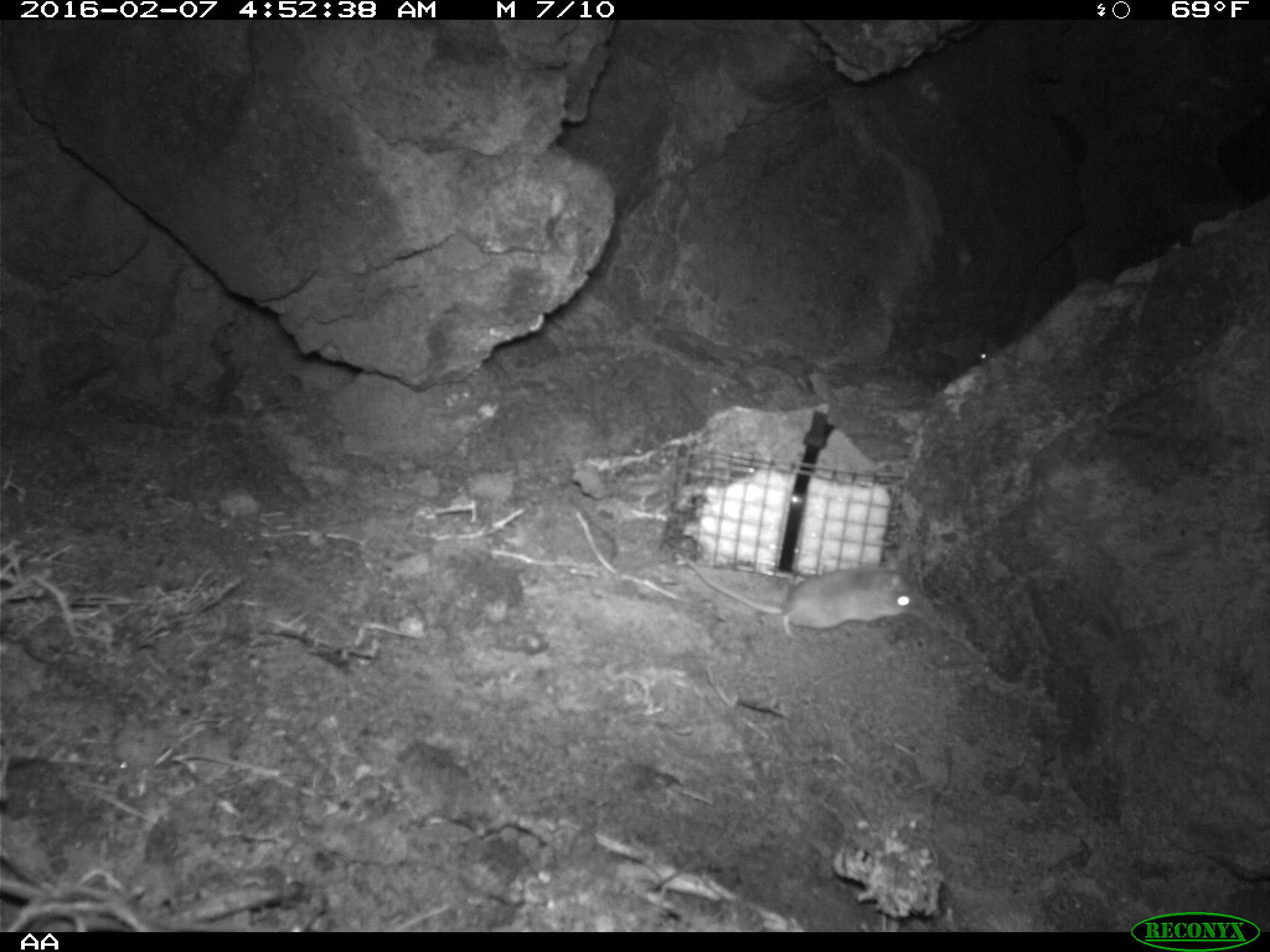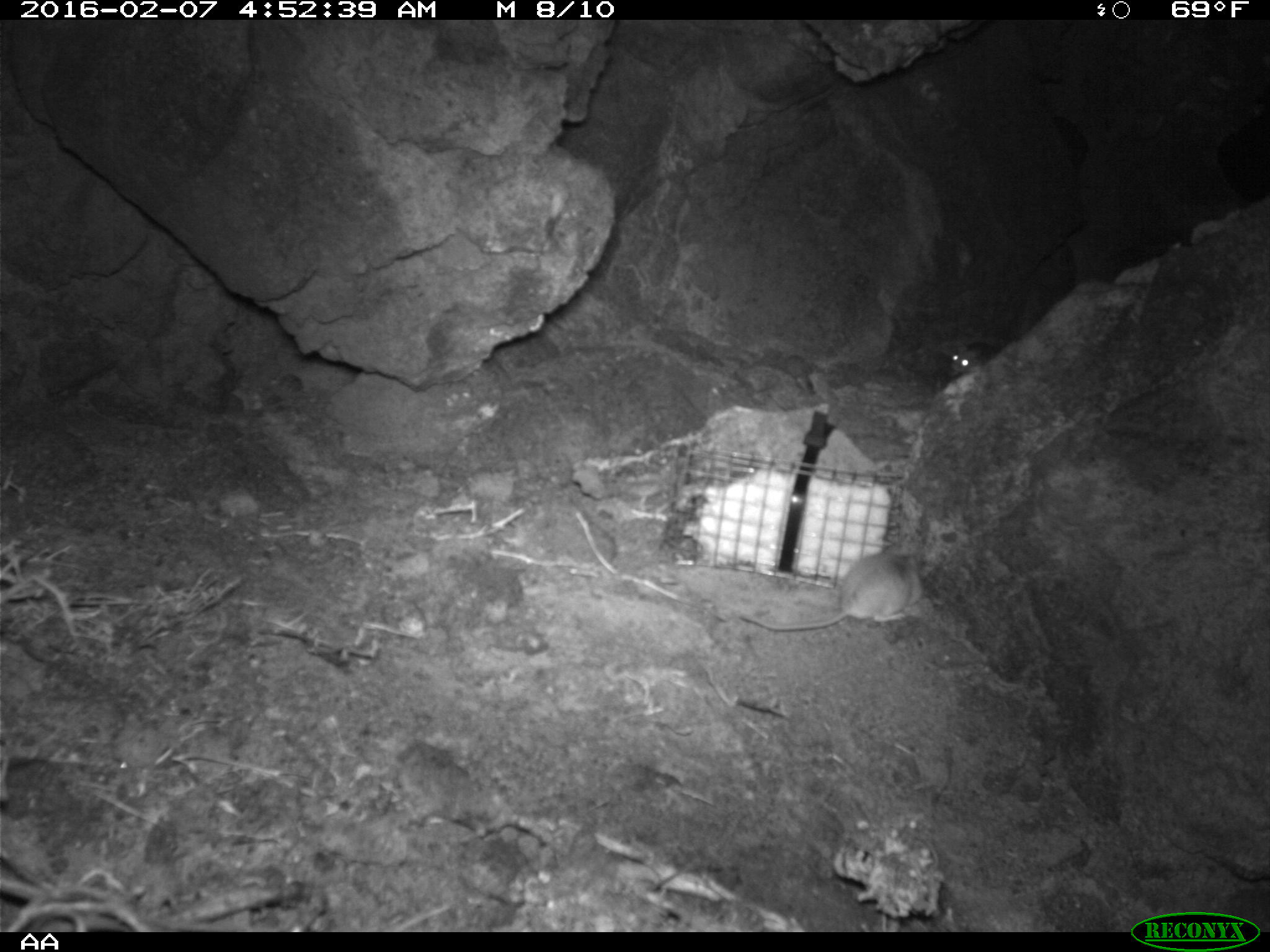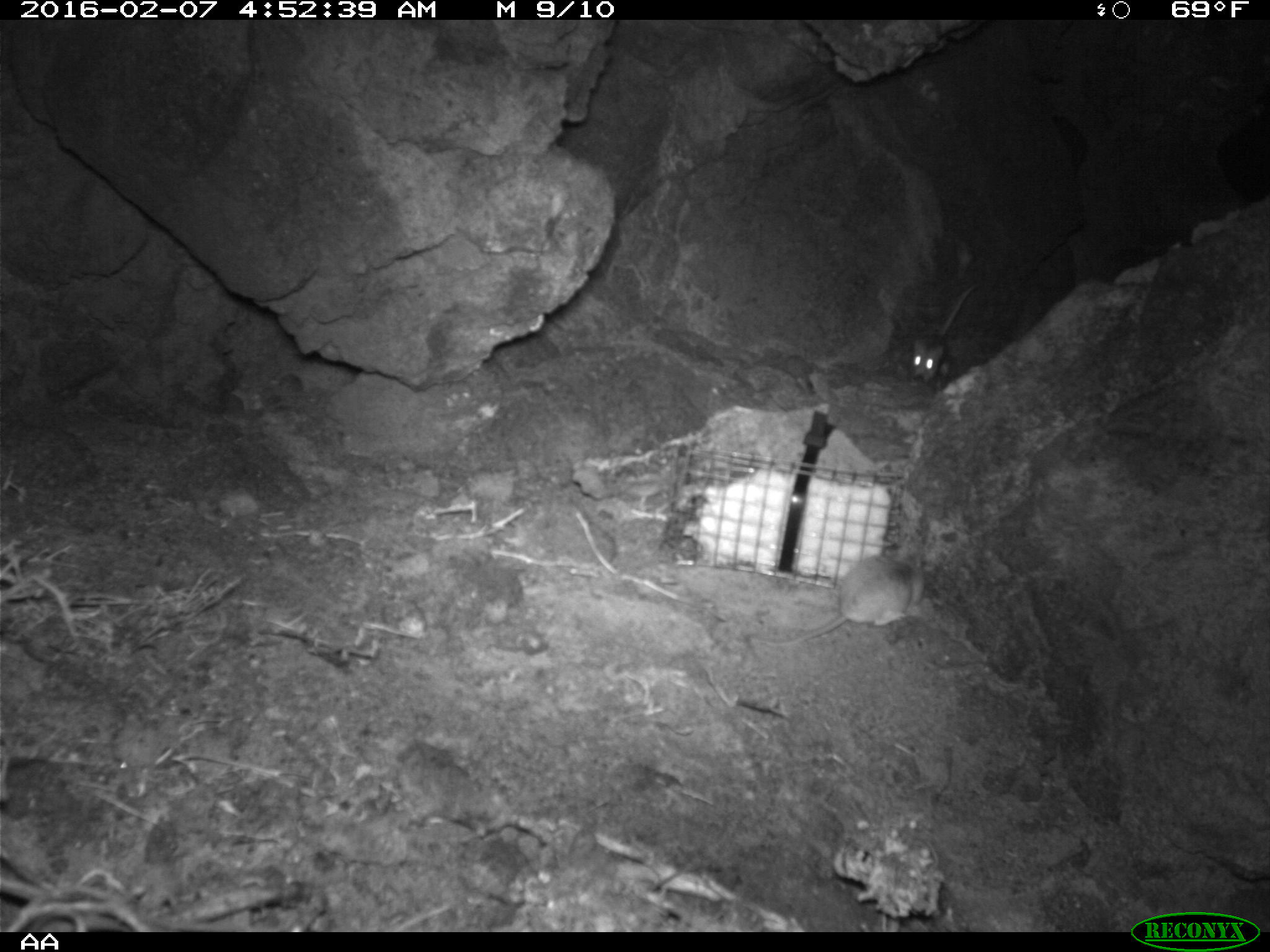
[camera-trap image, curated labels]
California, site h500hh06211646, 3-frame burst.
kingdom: Animalia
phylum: Chordata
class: Mammalia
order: Rodentia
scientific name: Rodentia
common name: rodent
Rodent (Rodentia).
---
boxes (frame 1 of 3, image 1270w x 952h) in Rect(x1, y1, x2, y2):
rodent: Rect(685, 560, 931, 643); Rect(966, 342, 989, 365)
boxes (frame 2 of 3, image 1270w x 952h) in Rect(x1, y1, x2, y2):
rodent: Rect(740, 553, 925, 633); Rect(942, 328, 991, 377)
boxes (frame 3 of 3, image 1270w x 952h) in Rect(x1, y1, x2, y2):
rodent: Rect(748, 544, 933, 647); Rect(907, 284, 974, 384)